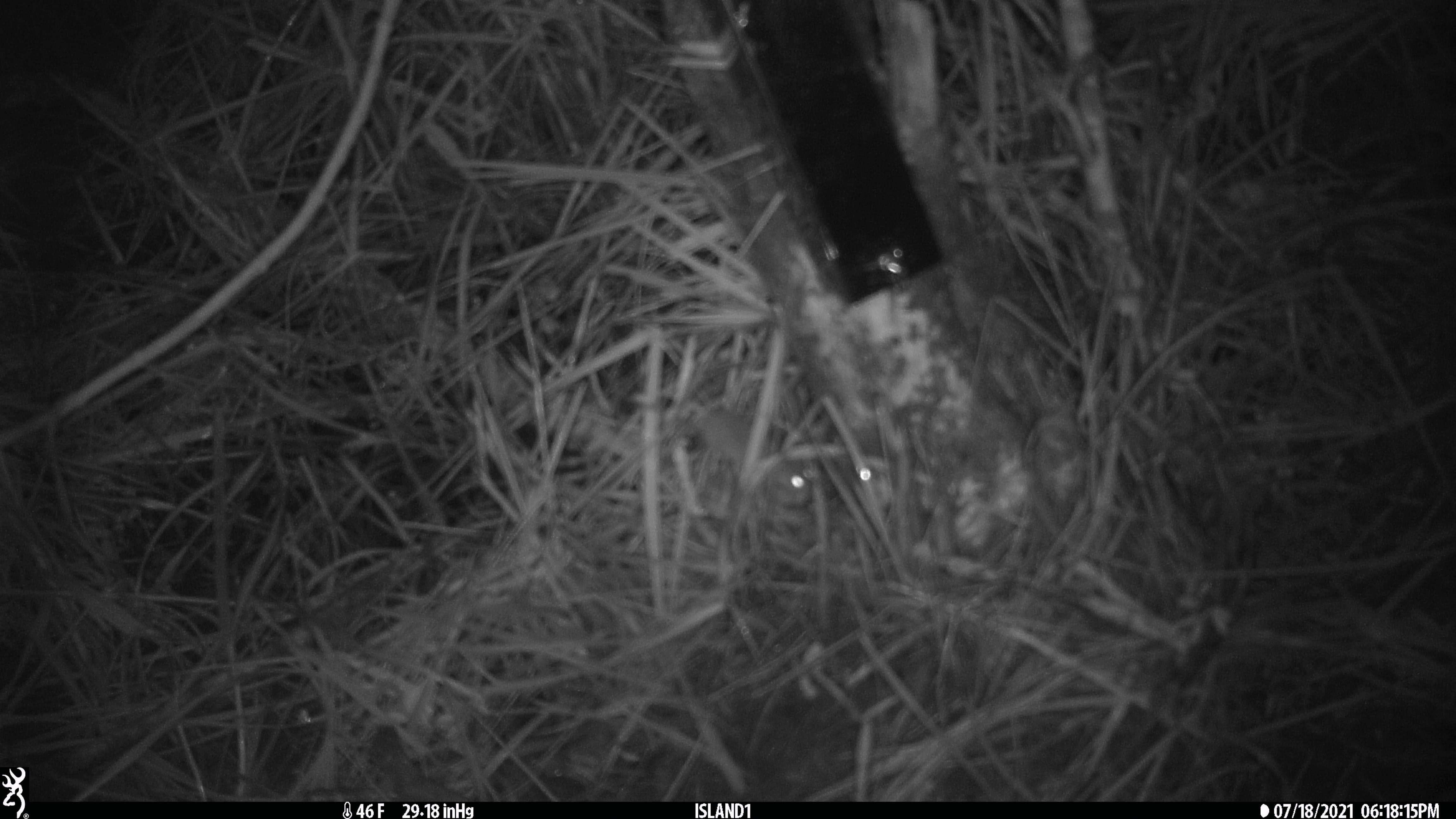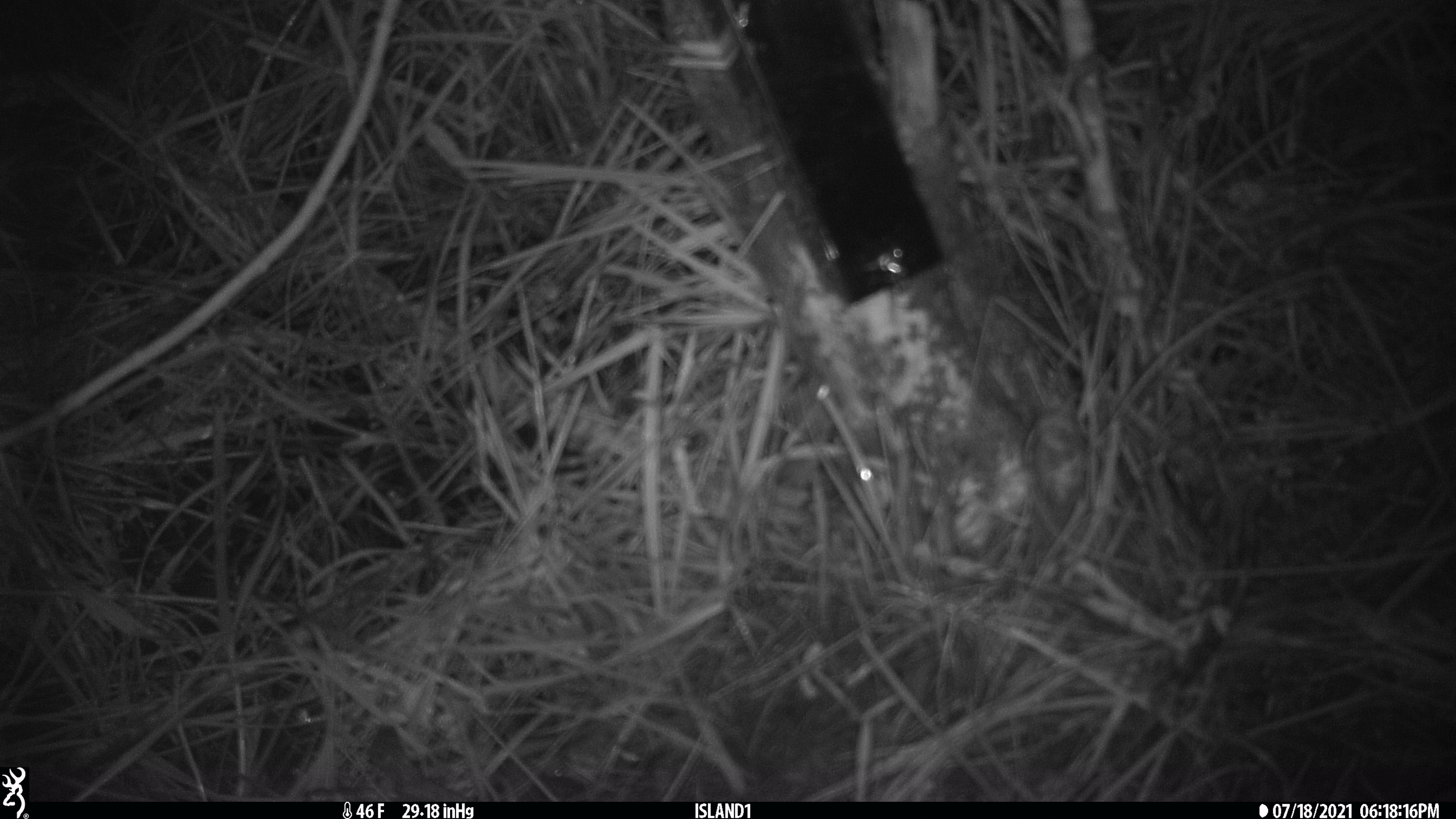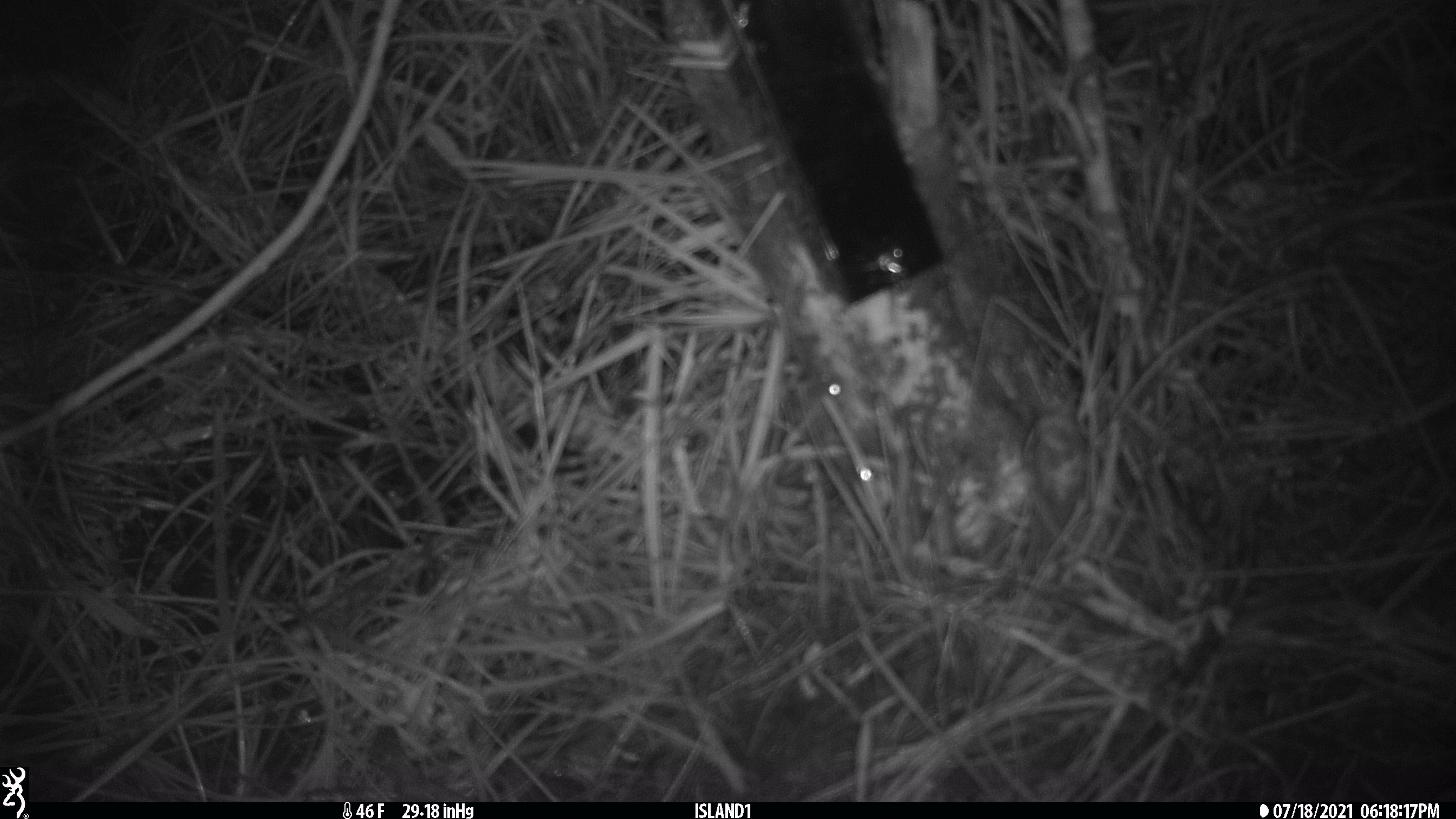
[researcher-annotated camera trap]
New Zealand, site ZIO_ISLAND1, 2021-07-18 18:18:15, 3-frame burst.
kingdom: Animalia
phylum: Chordata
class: Mammalia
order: Rodentia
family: Muridae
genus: Mus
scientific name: Mus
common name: mouse